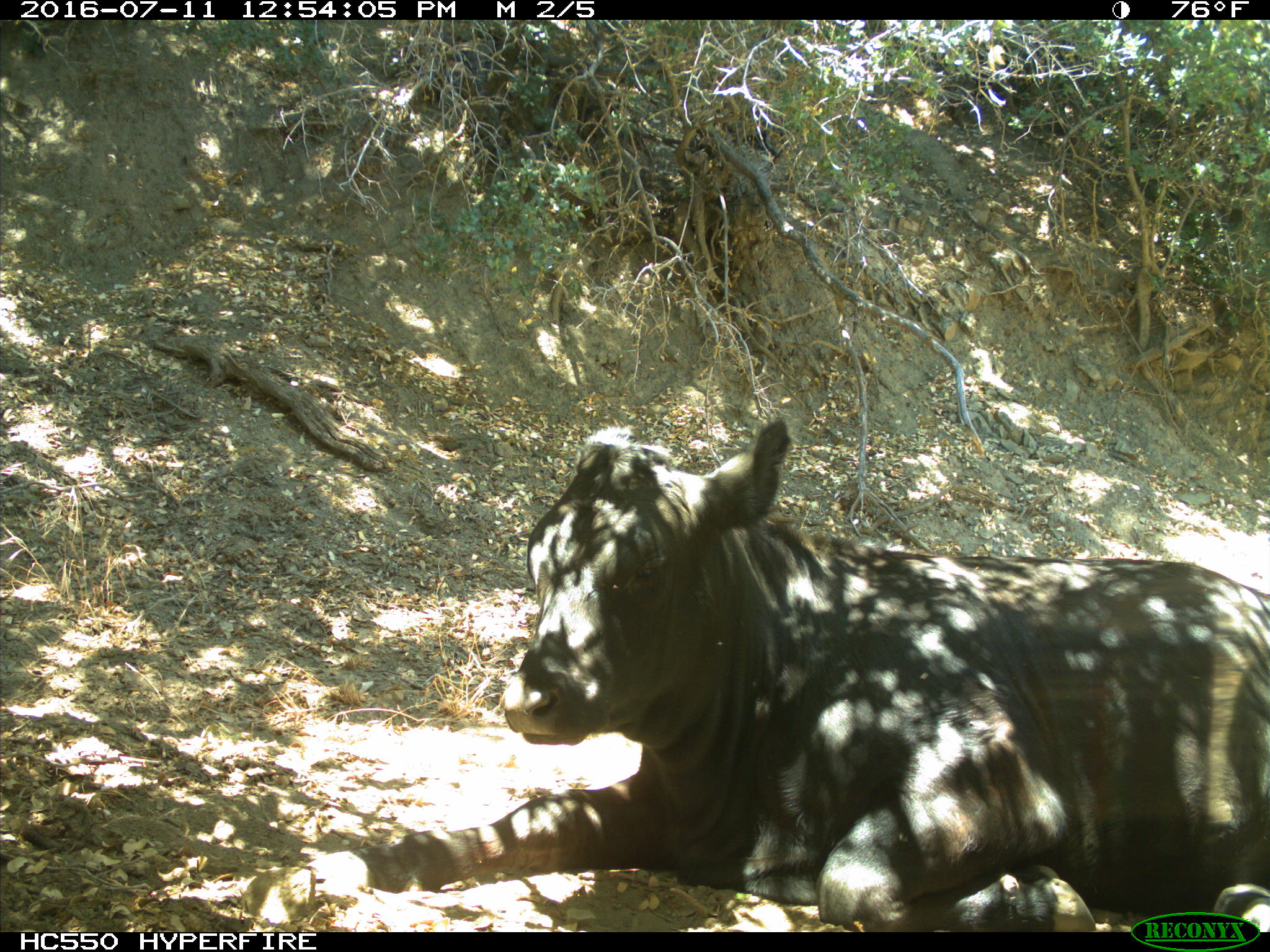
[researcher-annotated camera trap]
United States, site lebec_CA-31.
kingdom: Animalia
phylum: Chordata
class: Mammalia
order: Artiodactyla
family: Bovidae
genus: Bos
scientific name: Bos taurus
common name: domestic cow